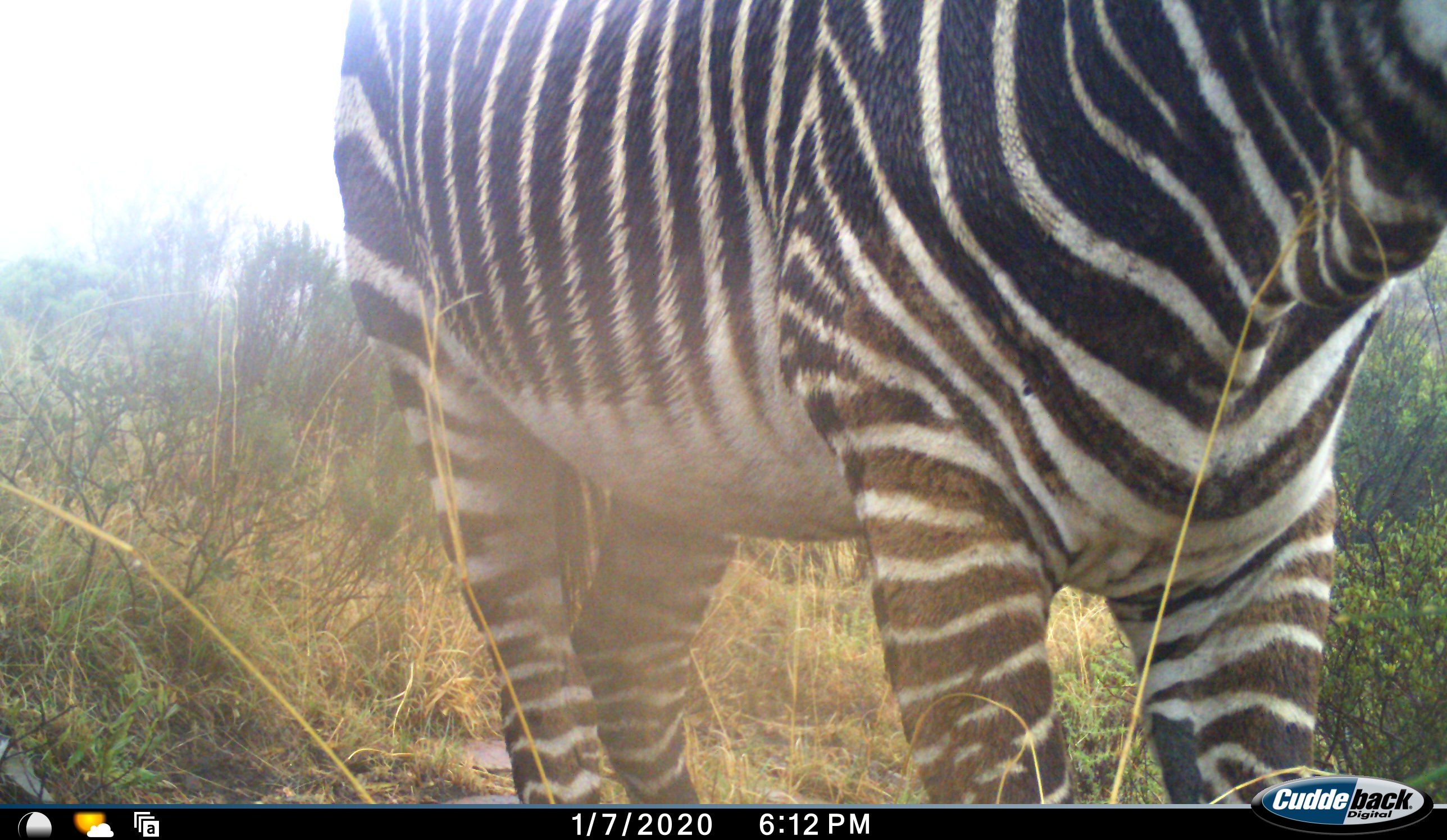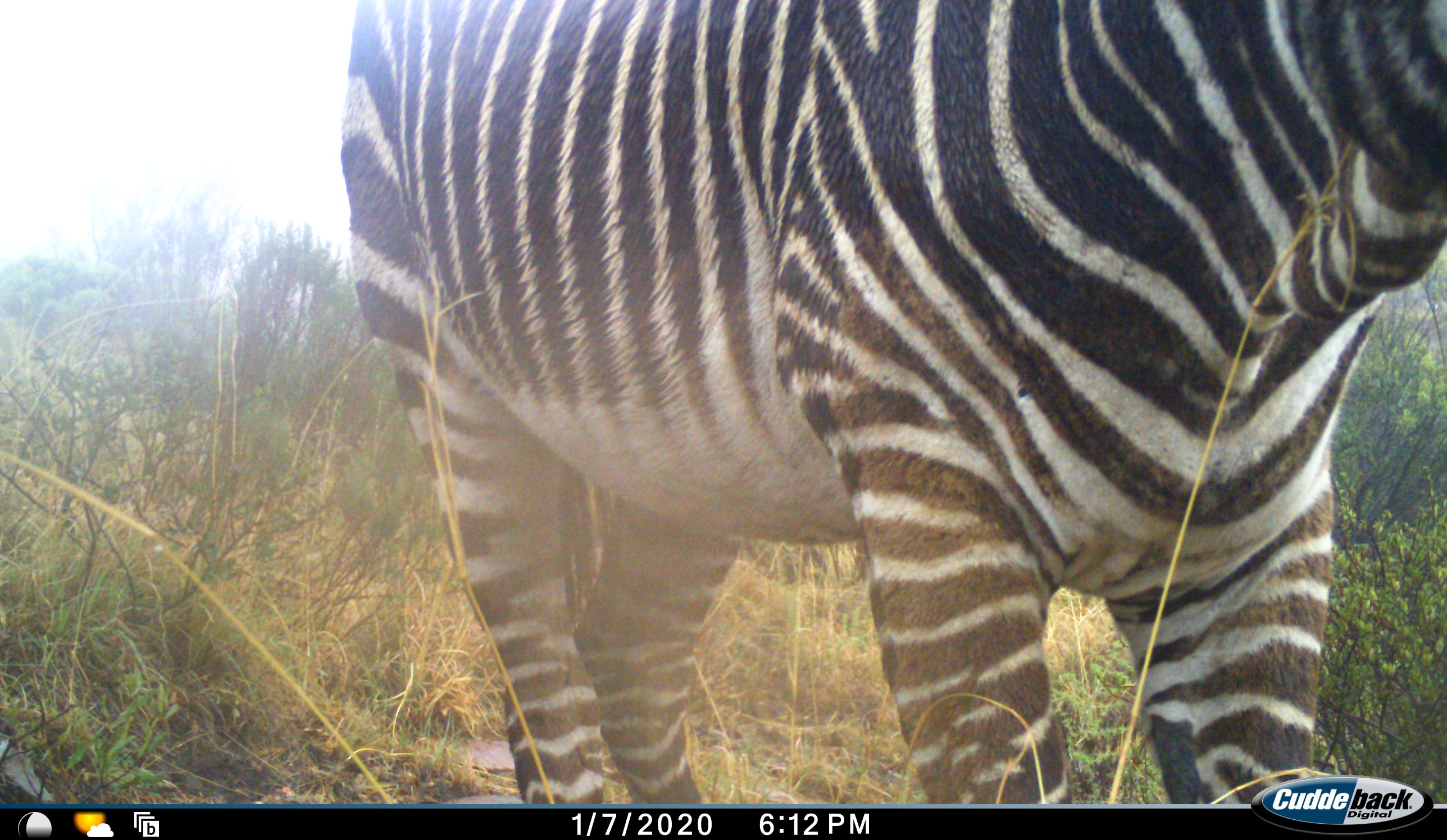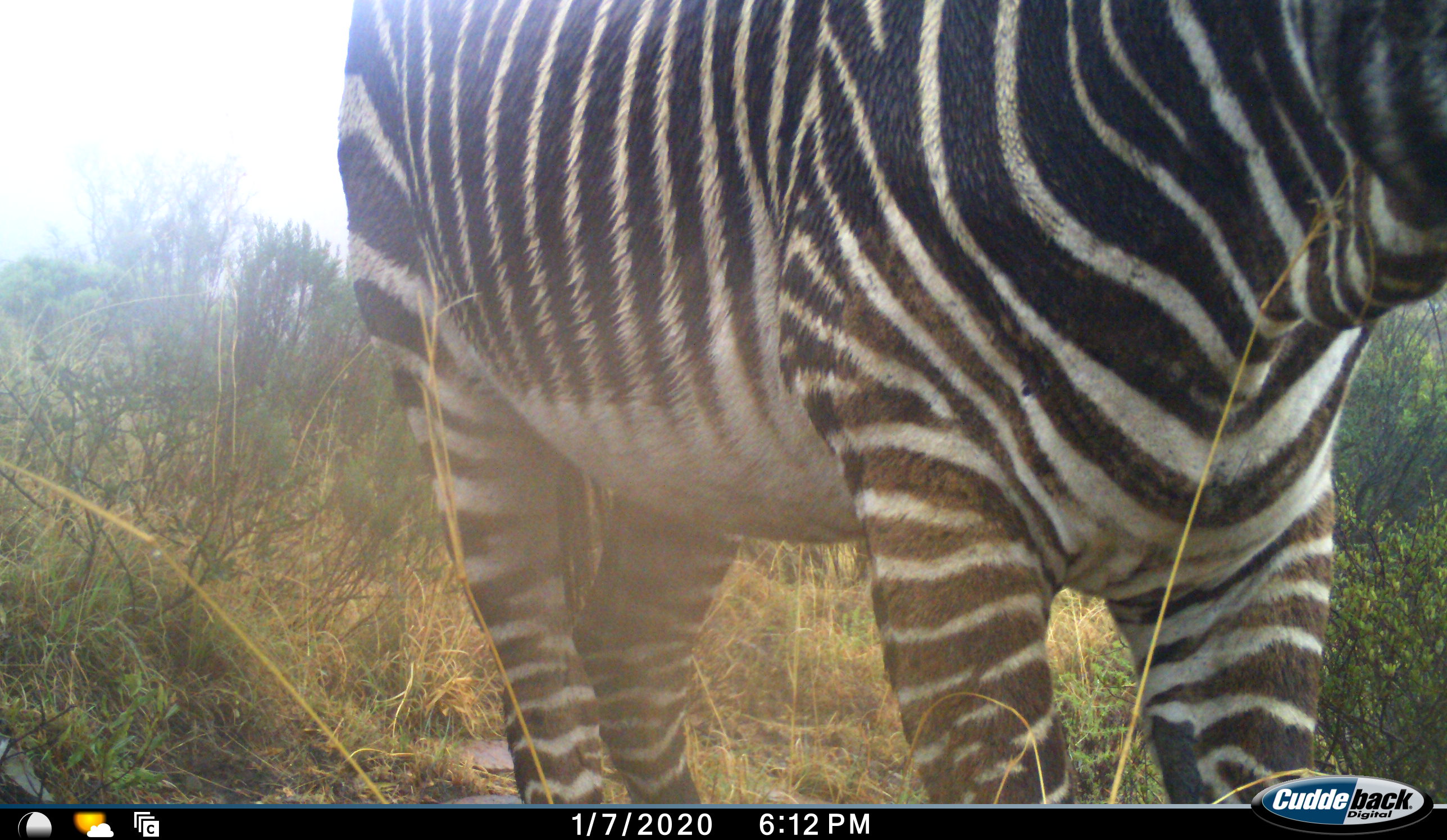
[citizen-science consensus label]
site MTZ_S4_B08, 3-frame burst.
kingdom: Animalia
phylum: Chordata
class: Mammalia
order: Perissodactyla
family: Equidae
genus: Equus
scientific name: Equus zebra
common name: mountain zebra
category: zebramountain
Zebramountain (mountain zebra) (Equus zebra), count 1. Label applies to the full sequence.